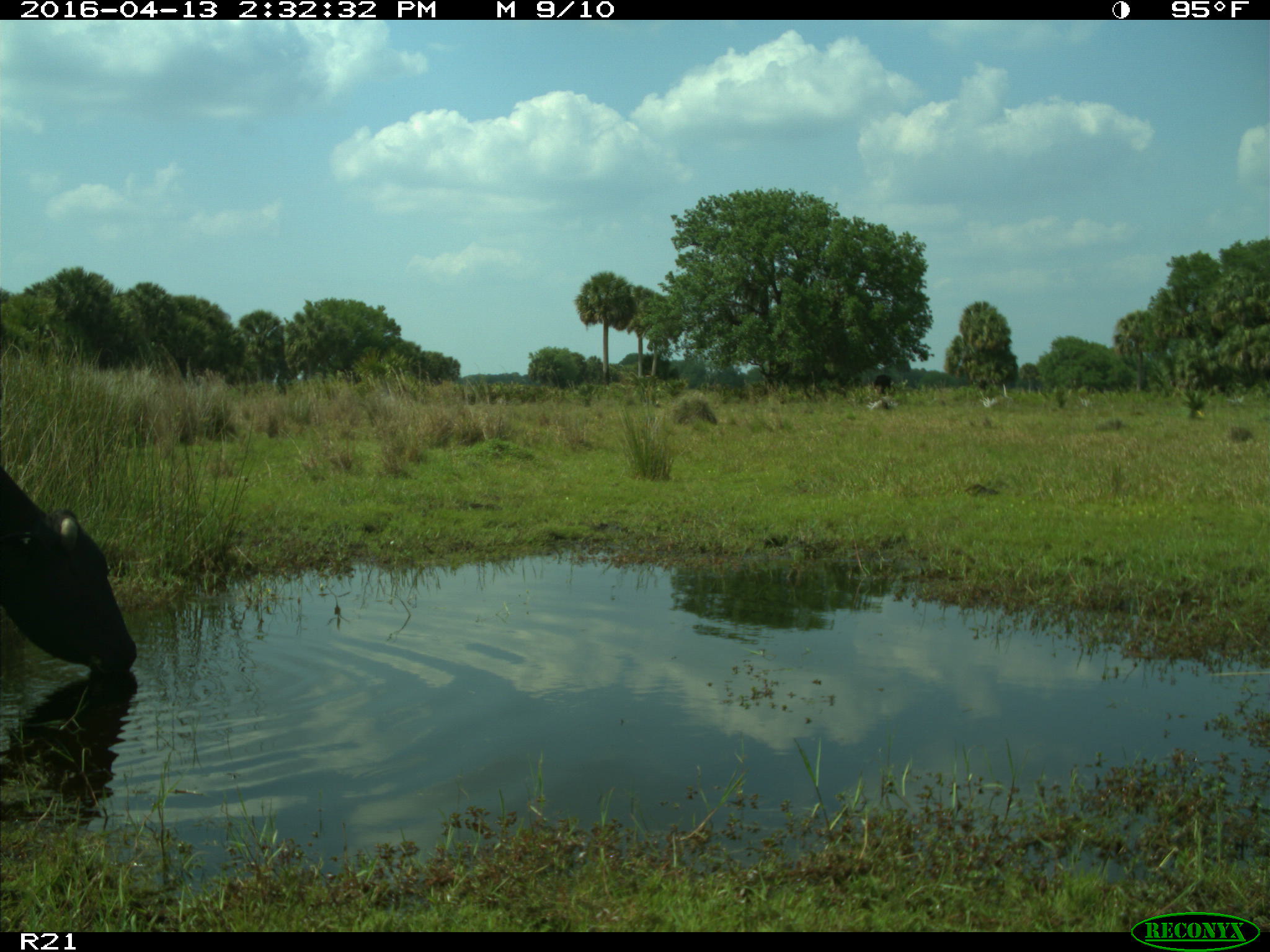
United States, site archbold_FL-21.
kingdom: Animalia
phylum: Chordata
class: Mammalia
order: Artiodactyla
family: Bovidae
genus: Bos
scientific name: Bos taurus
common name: domestic cow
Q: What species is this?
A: Bos taurus (domestic cow).